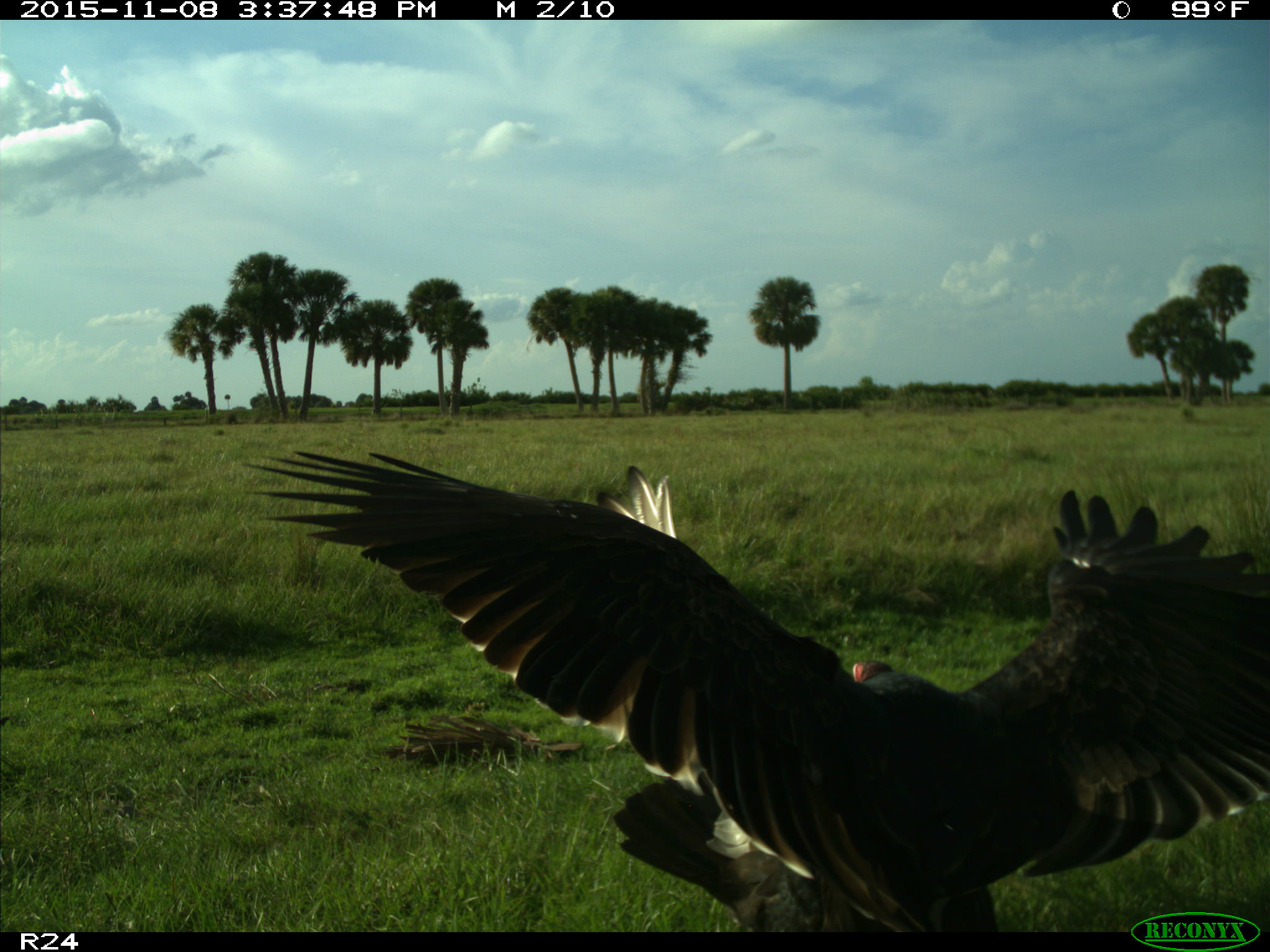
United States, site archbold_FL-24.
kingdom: Animalia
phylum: Chordata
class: Aves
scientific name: Aves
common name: birds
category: unidentified bird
Unidentified bird (birds) (Aves).